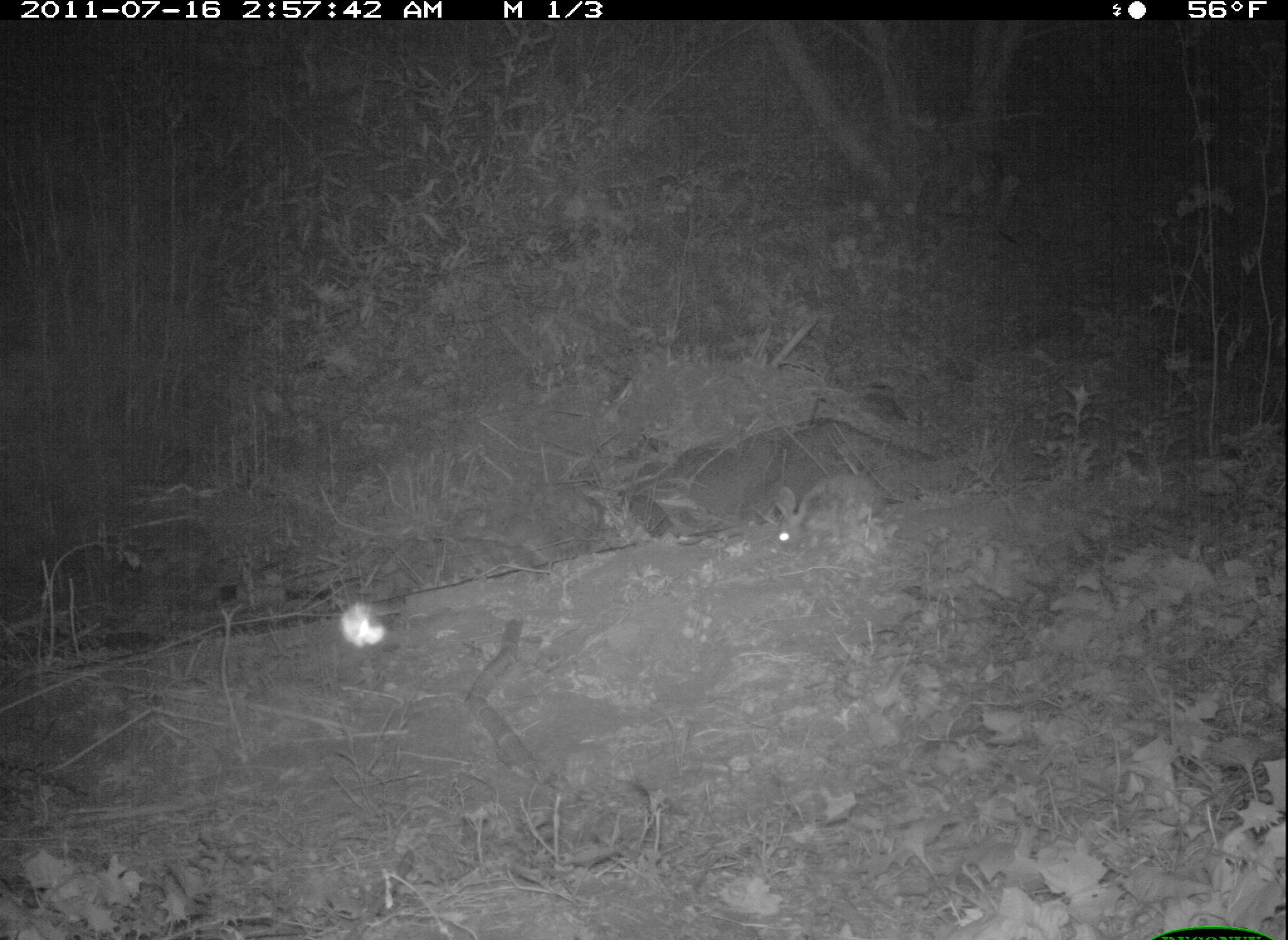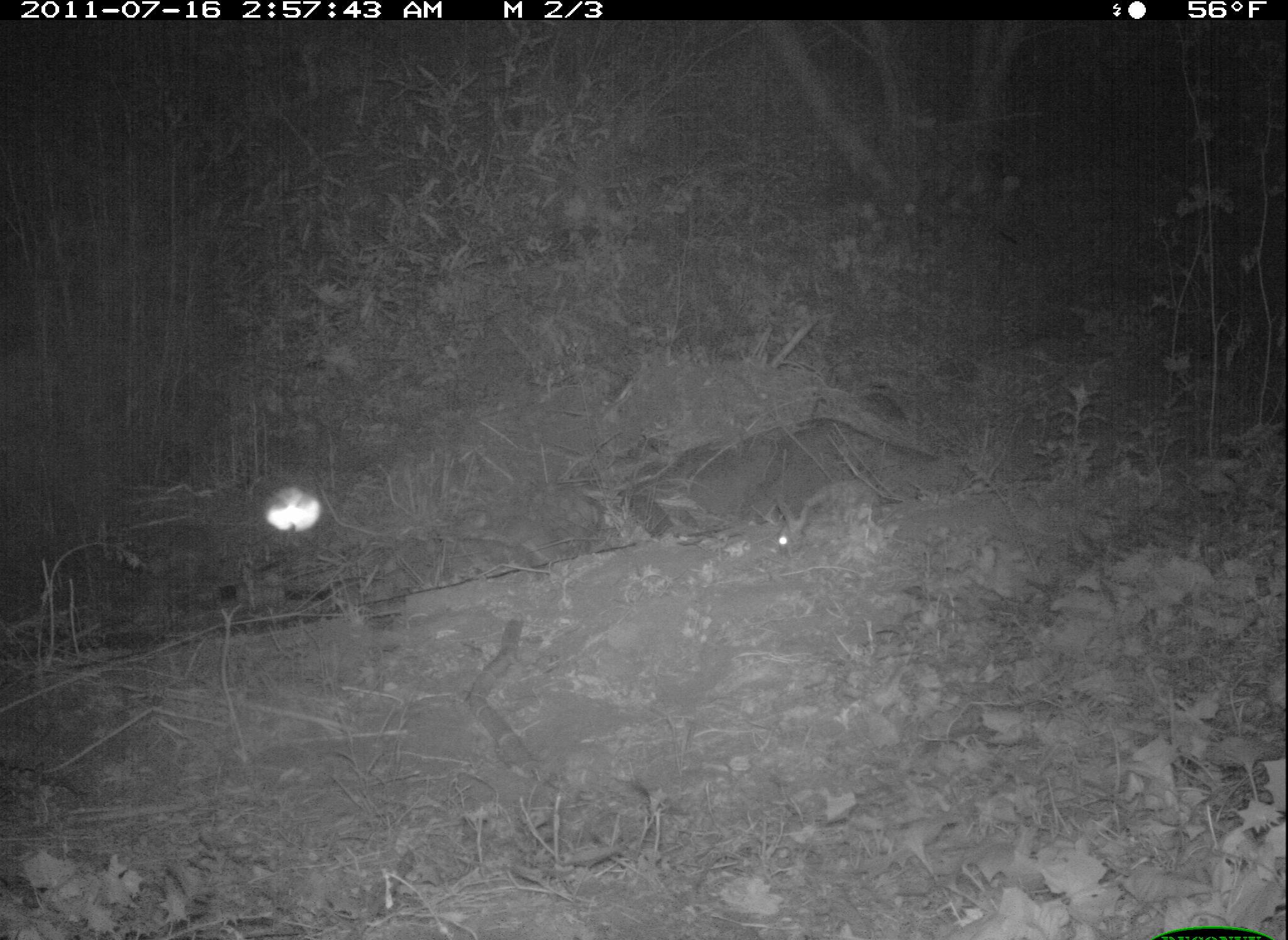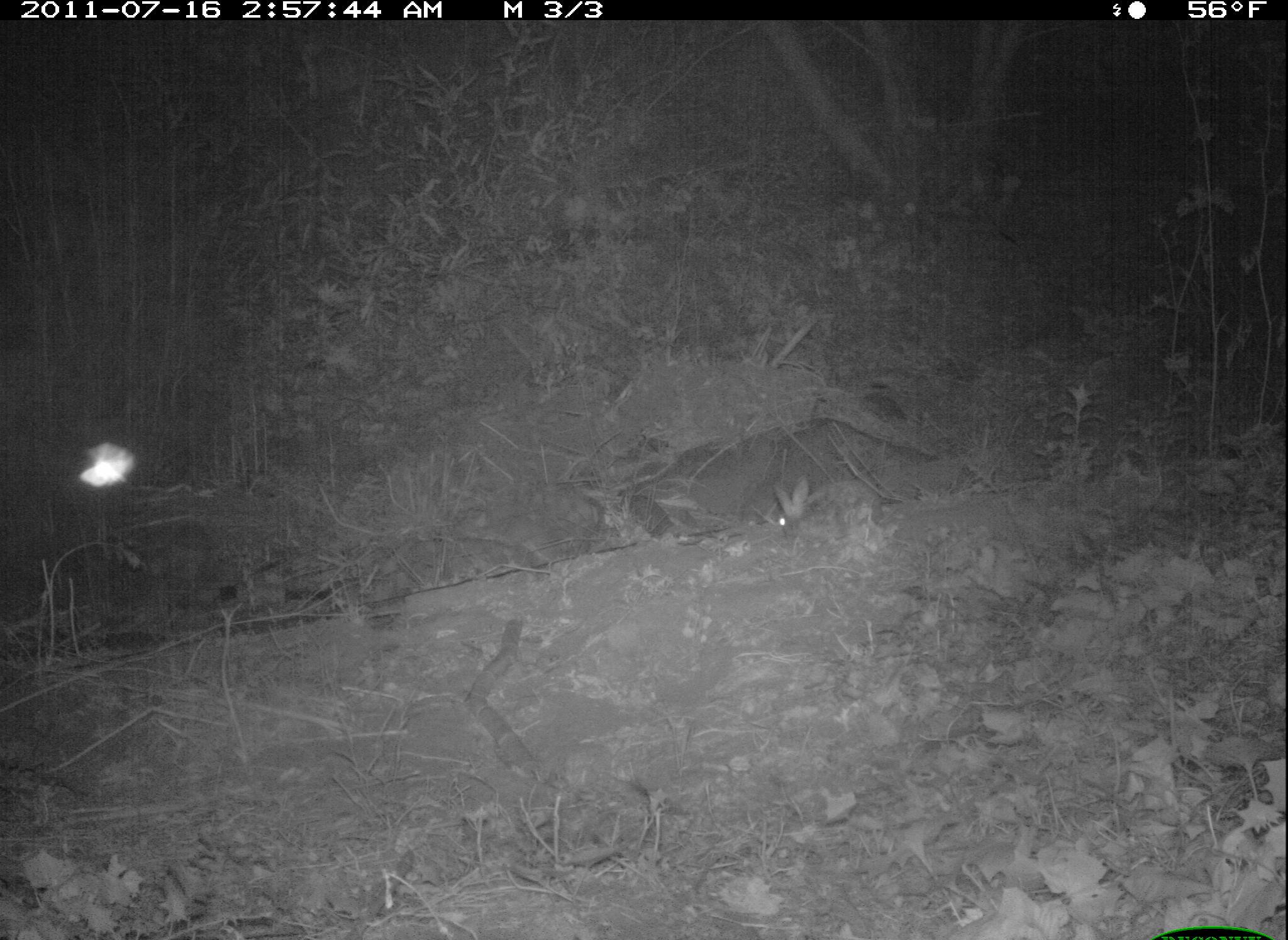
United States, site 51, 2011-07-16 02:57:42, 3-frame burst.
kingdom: Animalia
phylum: Chordata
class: Mammalia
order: Lagomorpha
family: Leporidae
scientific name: Leporidae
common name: rabbits and hares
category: rabbit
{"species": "rabbit (rabbits and hares) (Leporidae)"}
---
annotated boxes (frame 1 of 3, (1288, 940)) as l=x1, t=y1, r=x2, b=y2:
rabbit: l=768, t=467, r=894, b=561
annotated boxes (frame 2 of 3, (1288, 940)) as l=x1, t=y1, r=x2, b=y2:
rabbit: l=766, t=477, r=892, b=569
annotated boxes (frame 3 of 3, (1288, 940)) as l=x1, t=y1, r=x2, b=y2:
rabbit: l=765, t=467, r=887, b=552